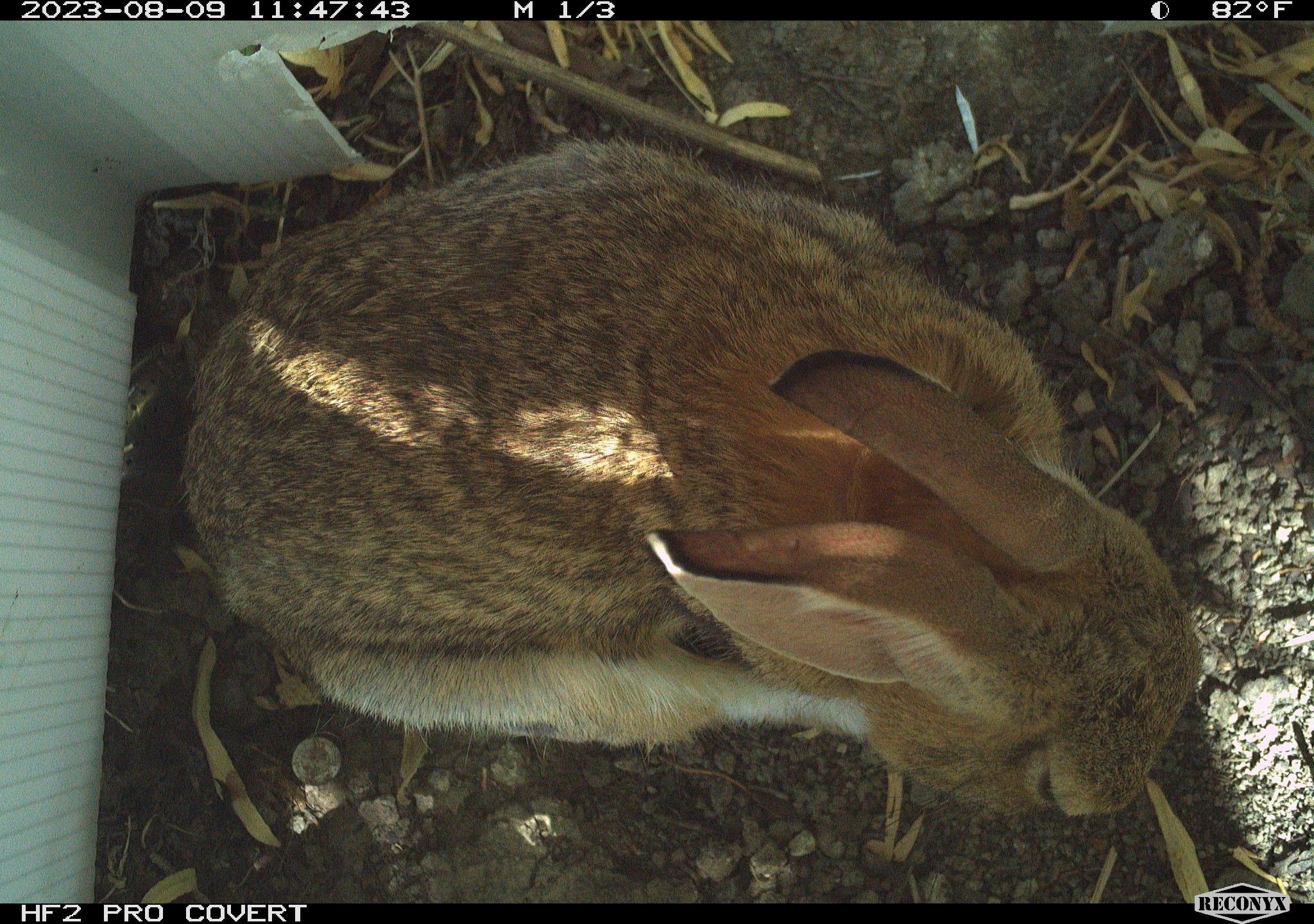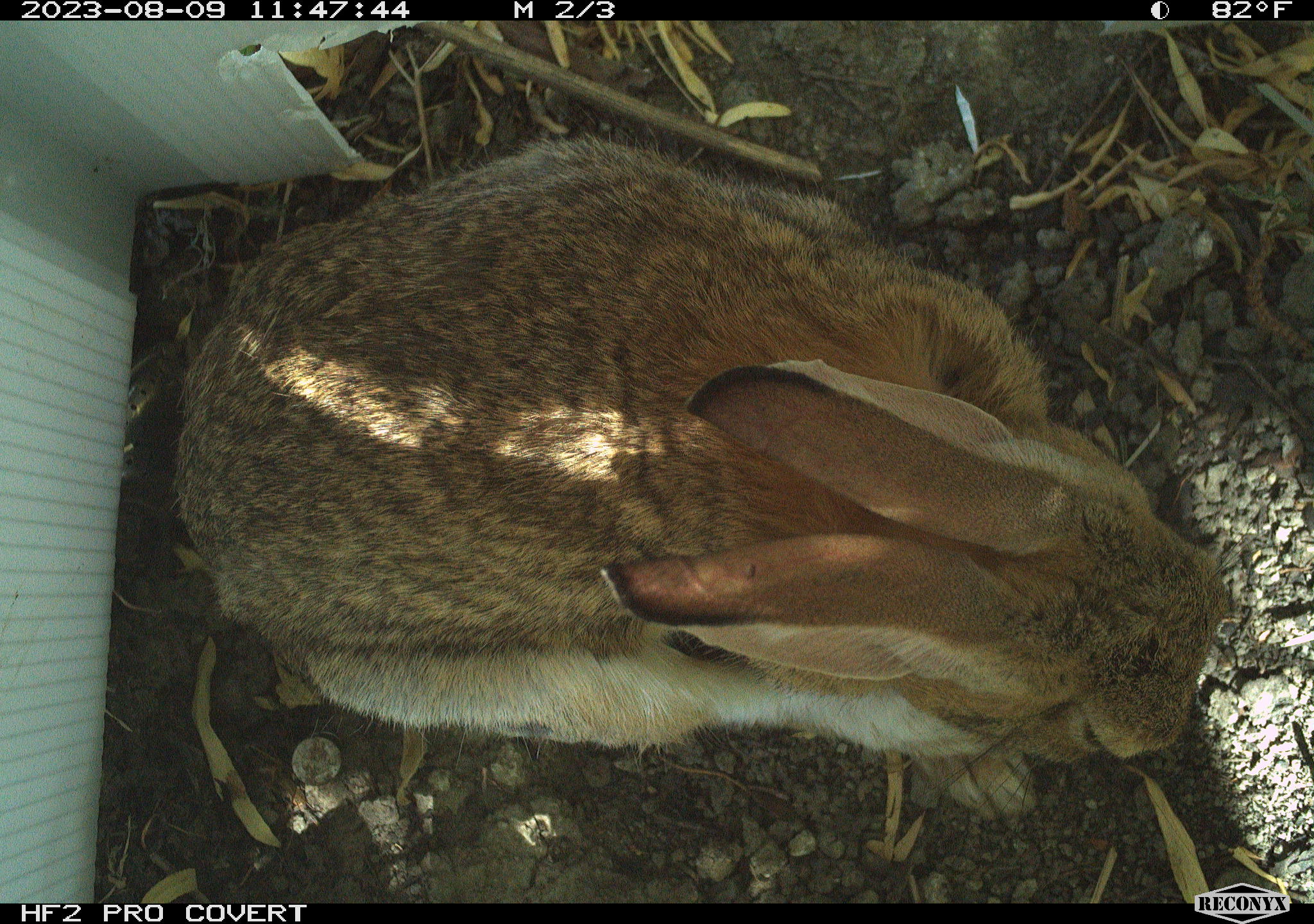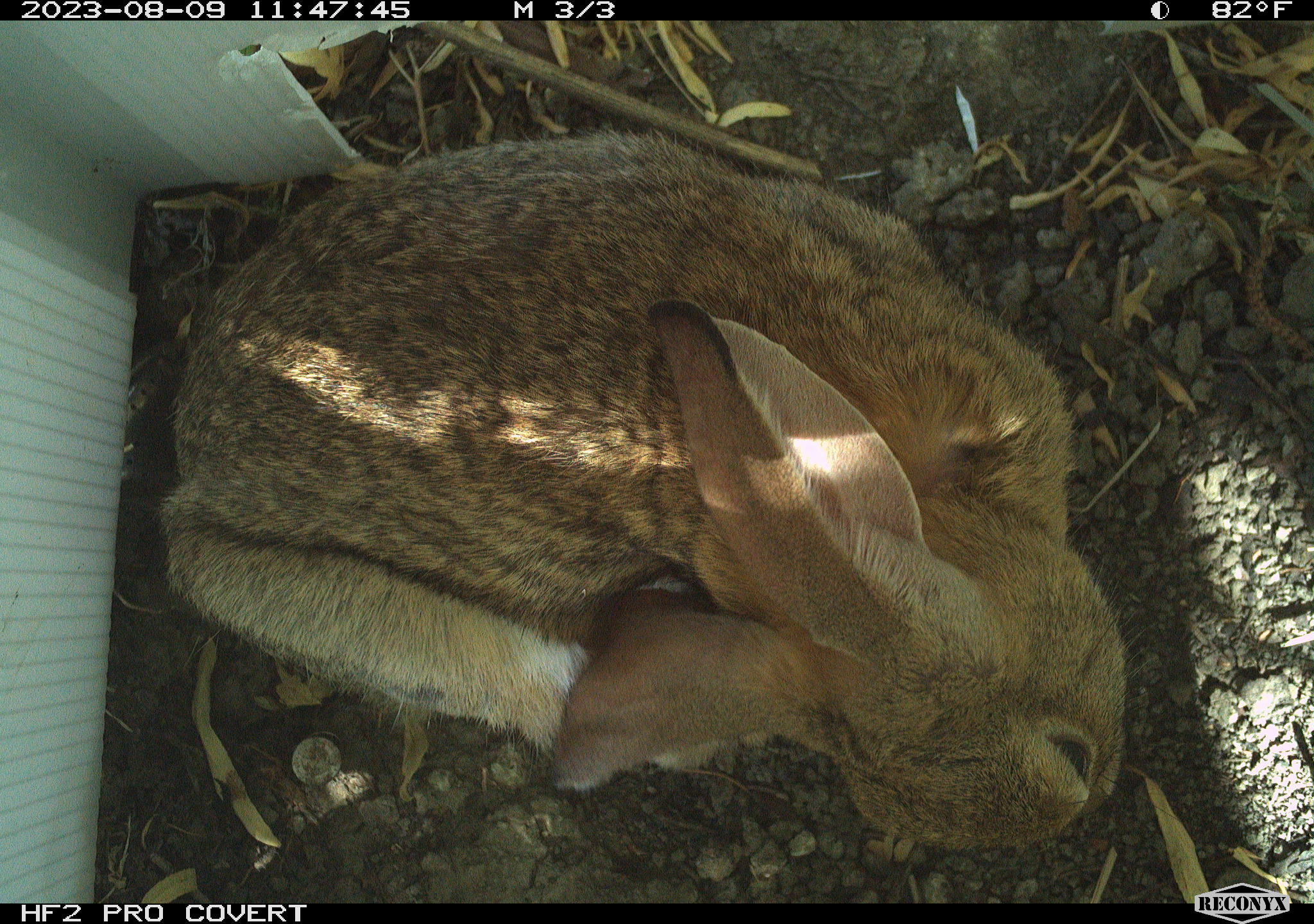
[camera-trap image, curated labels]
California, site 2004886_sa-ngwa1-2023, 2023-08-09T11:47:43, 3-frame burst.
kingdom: Animalia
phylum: Chordata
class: Mammalia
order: Lagomorpha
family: Leporidae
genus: Sylvilagus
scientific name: Sylvilagus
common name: cottontail rabbits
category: sylvilagus species